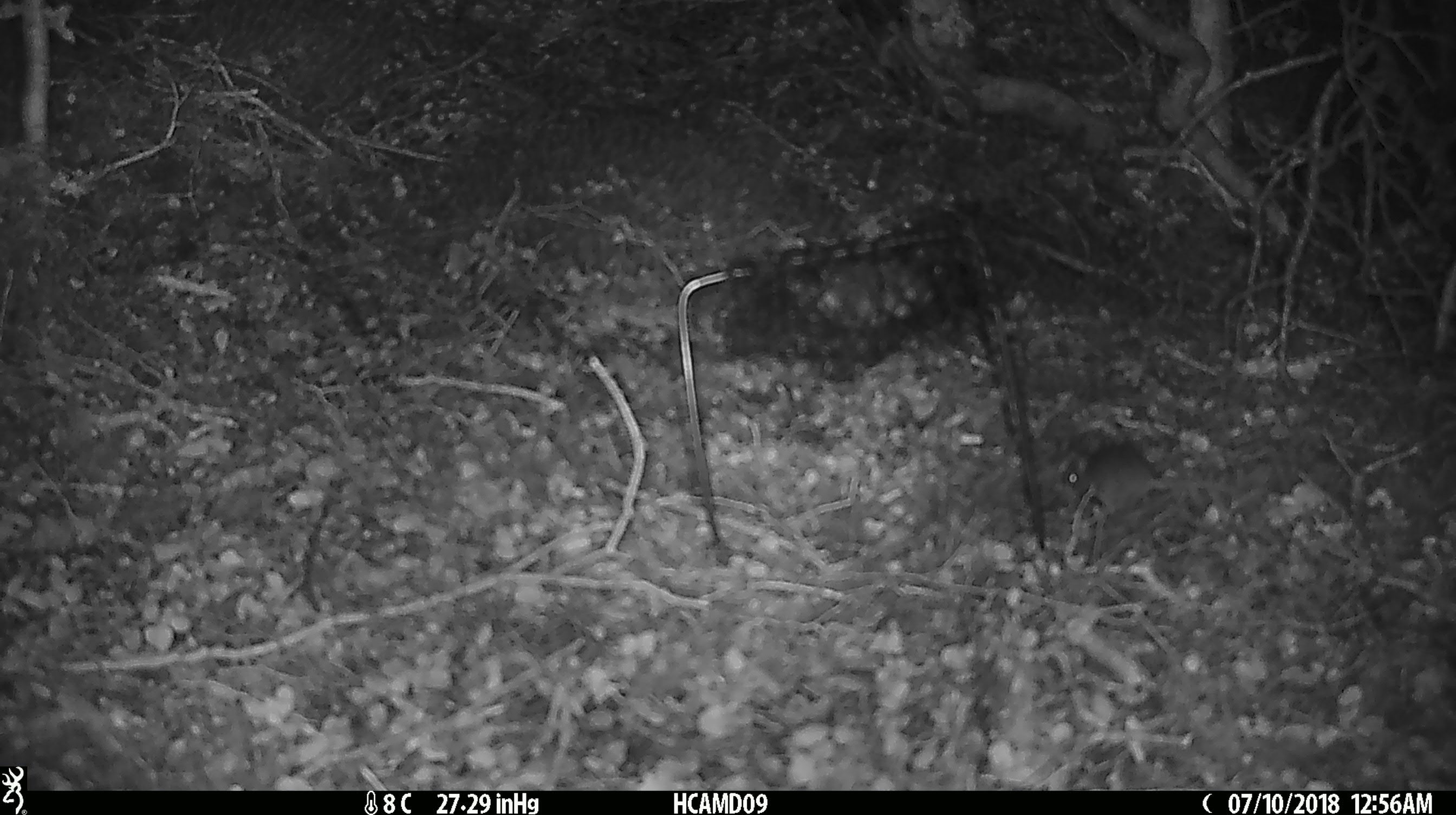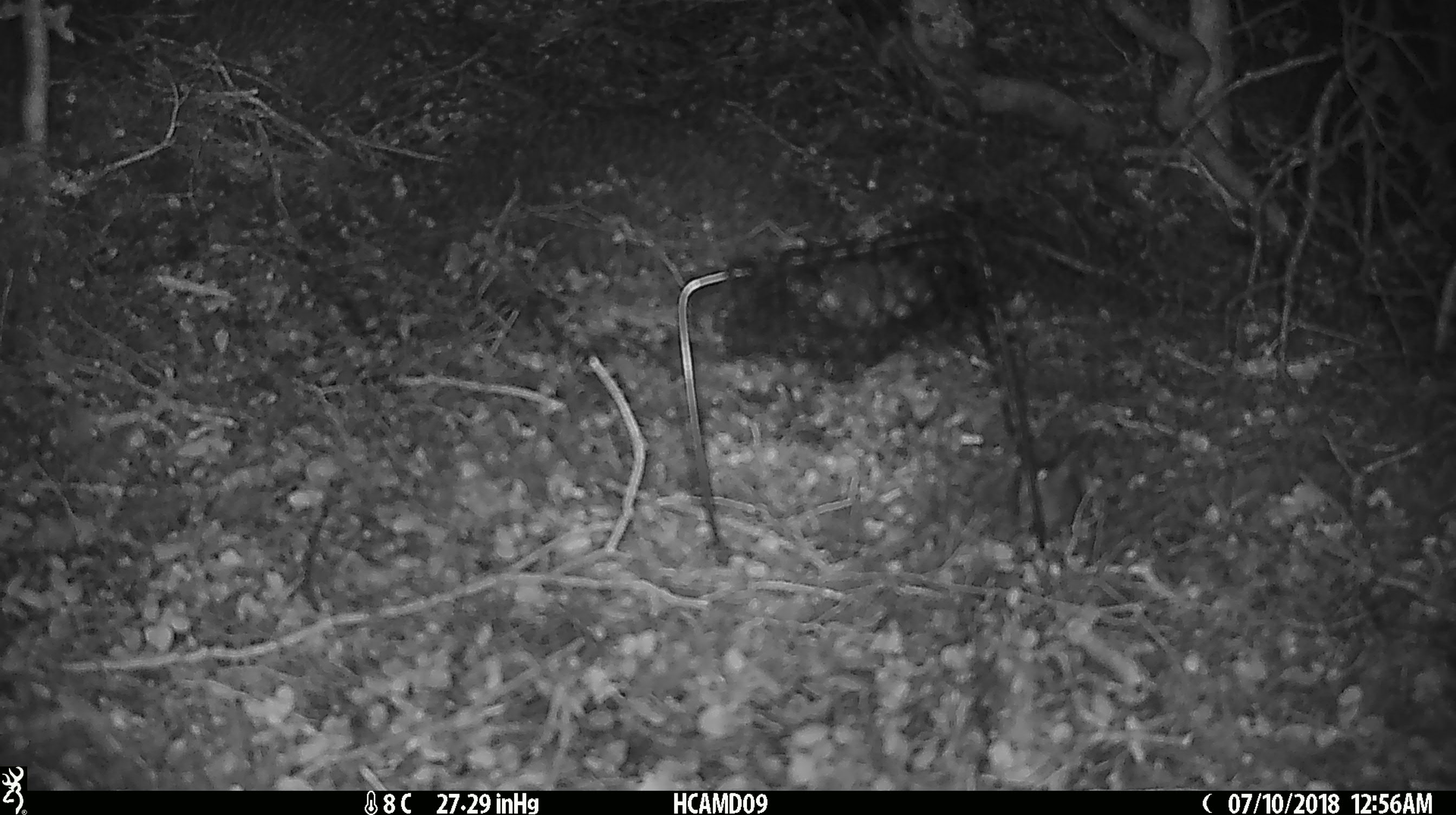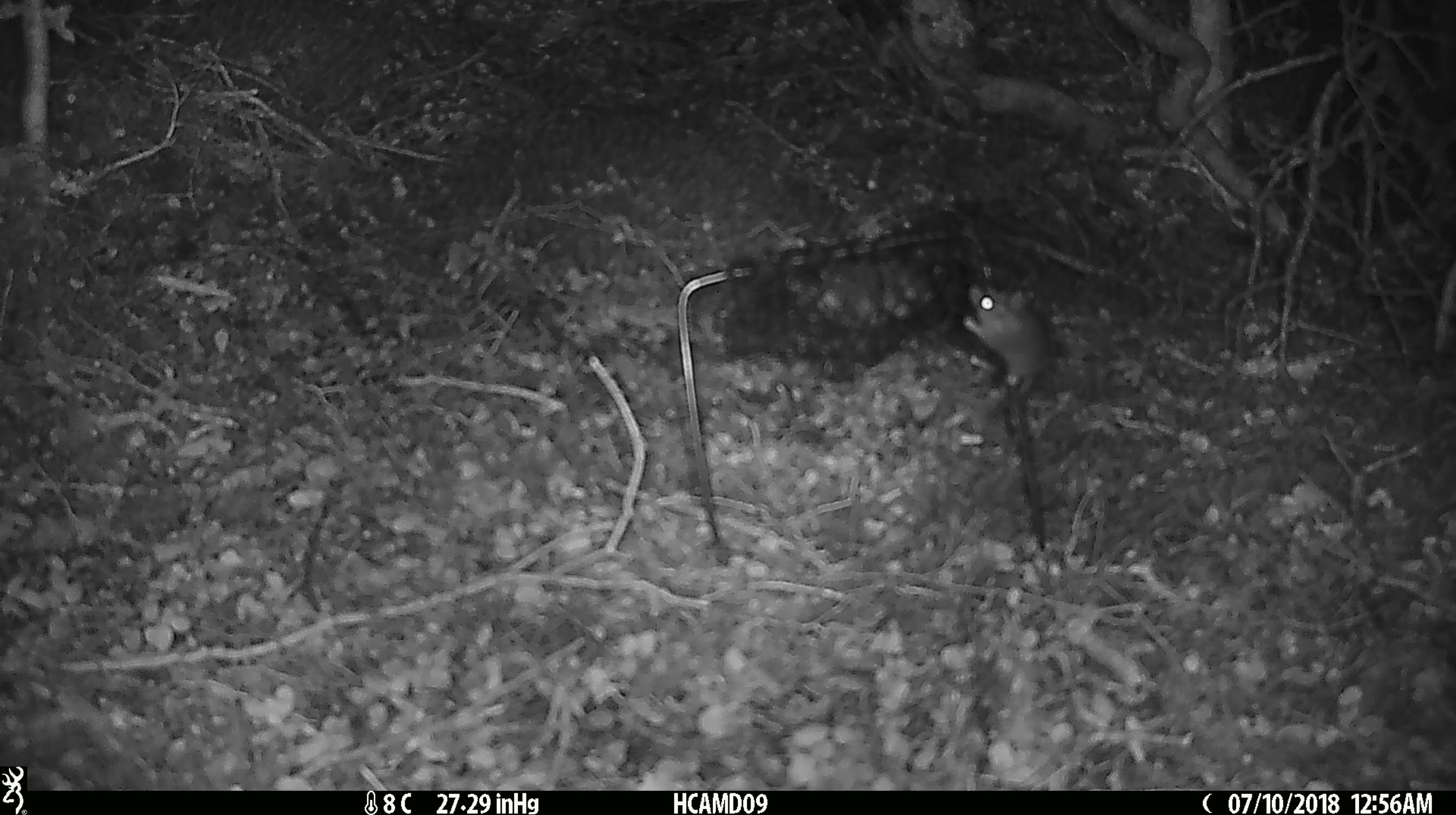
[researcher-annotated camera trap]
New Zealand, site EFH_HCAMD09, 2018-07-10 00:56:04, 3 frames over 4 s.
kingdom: Animalia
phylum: Chordata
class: Mammalia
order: Rodentia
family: Muridae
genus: Mus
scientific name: Mus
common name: mouse